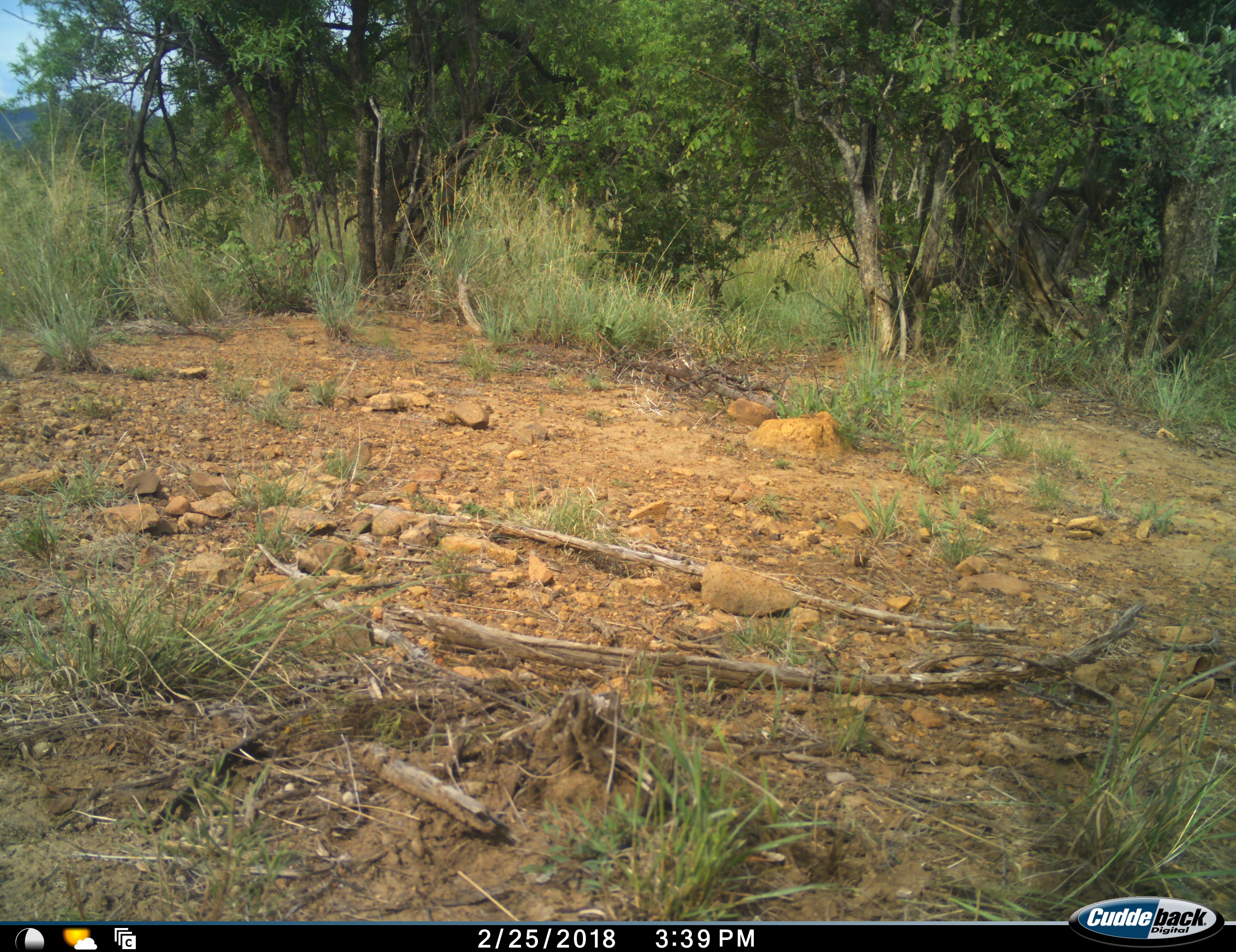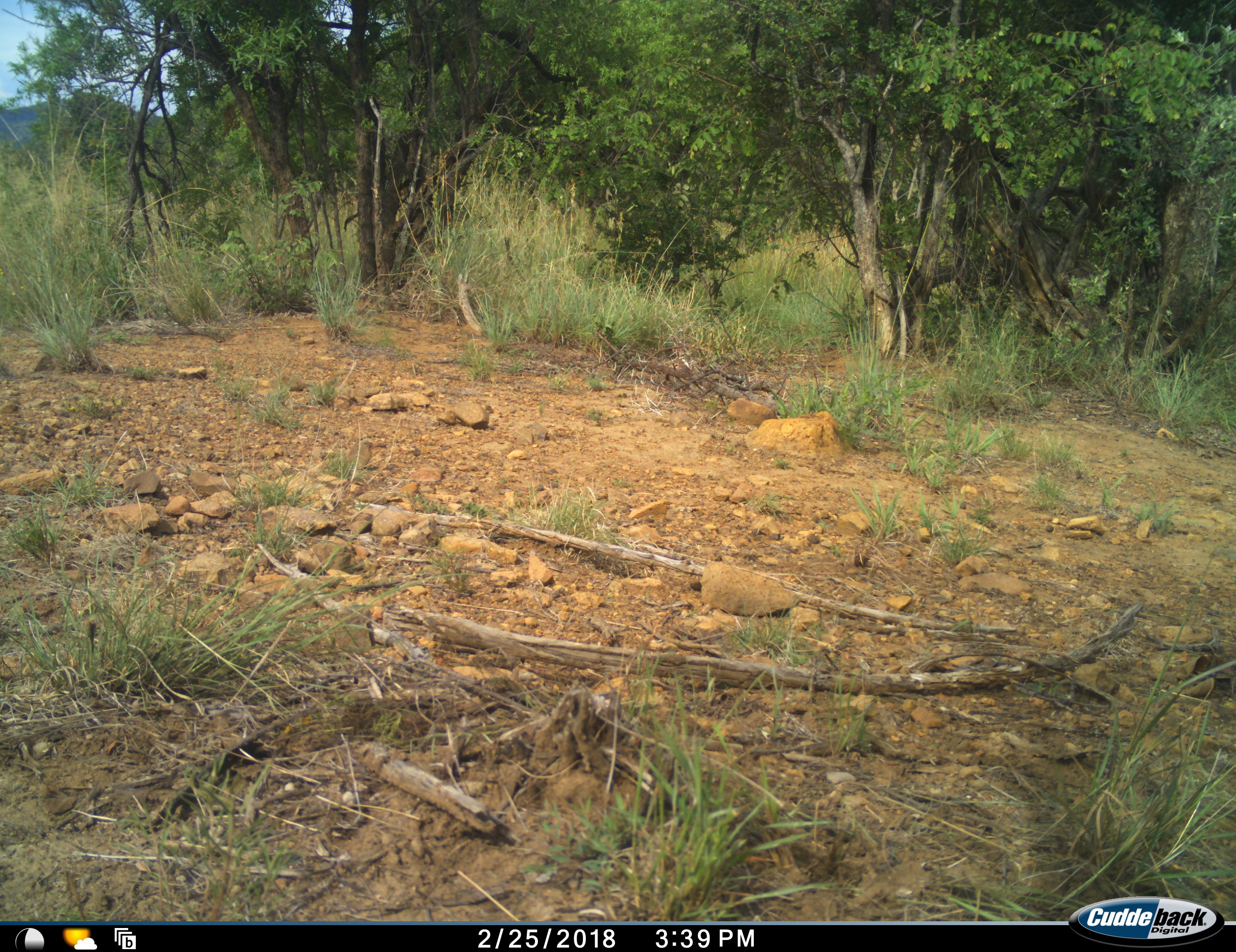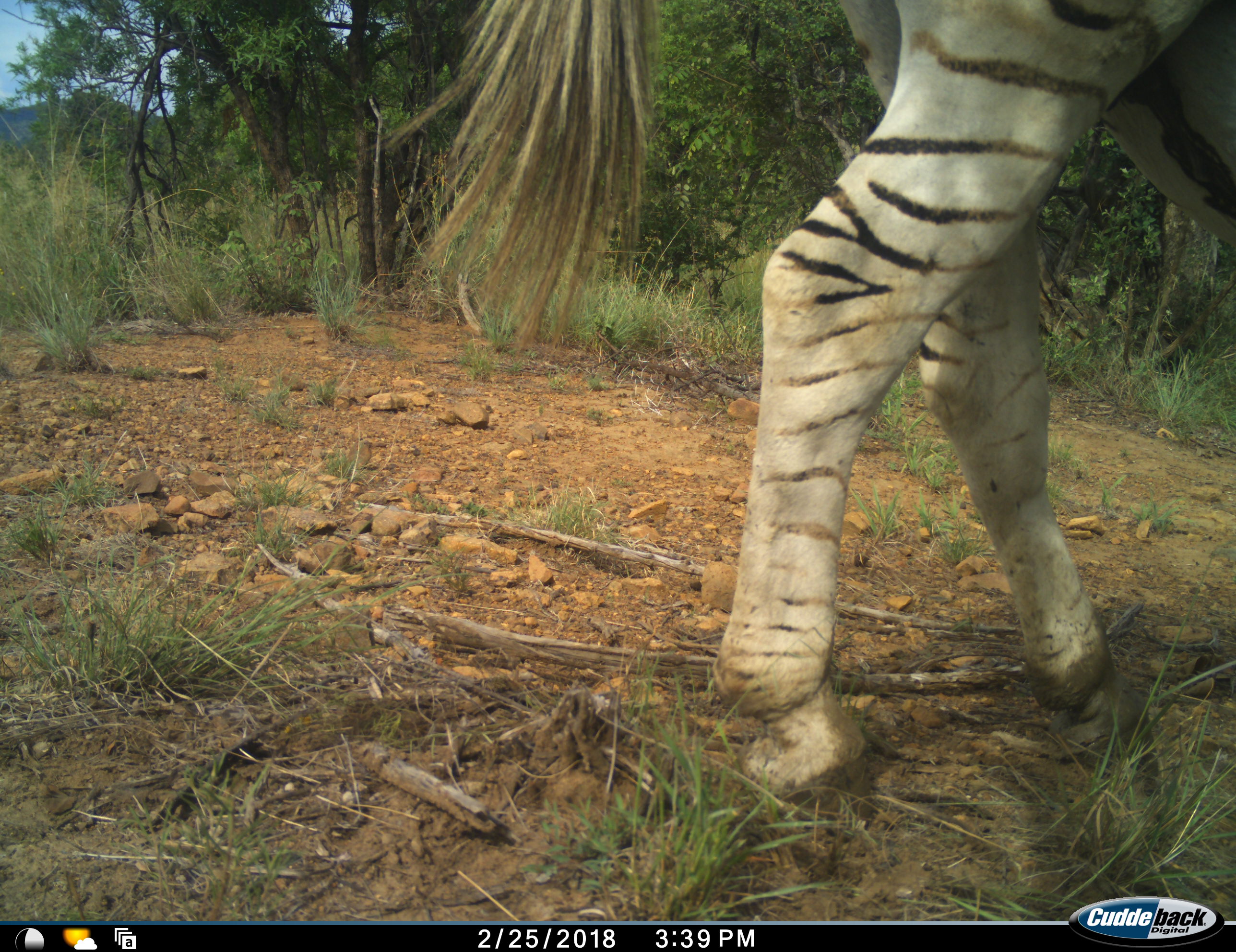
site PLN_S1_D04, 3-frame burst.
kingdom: Animalia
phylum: Chordata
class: Mammalia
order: Perissodactyla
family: Equidae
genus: Equus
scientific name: Equus quagga burchellii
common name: burchell's zebra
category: zebraburchells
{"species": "zebraburchells (burchell's zebra) (Equus quagga burchellii)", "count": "1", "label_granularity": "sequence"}